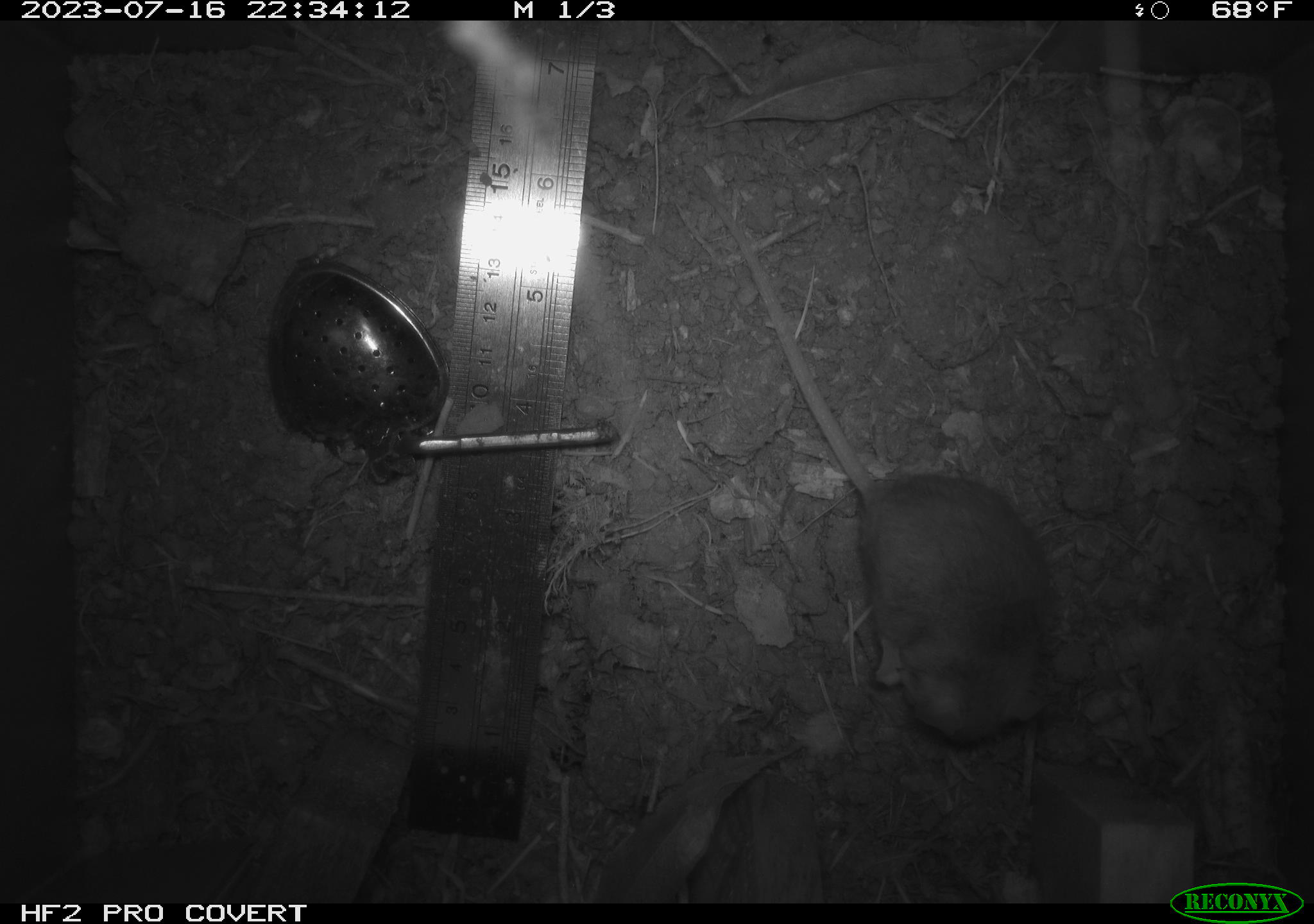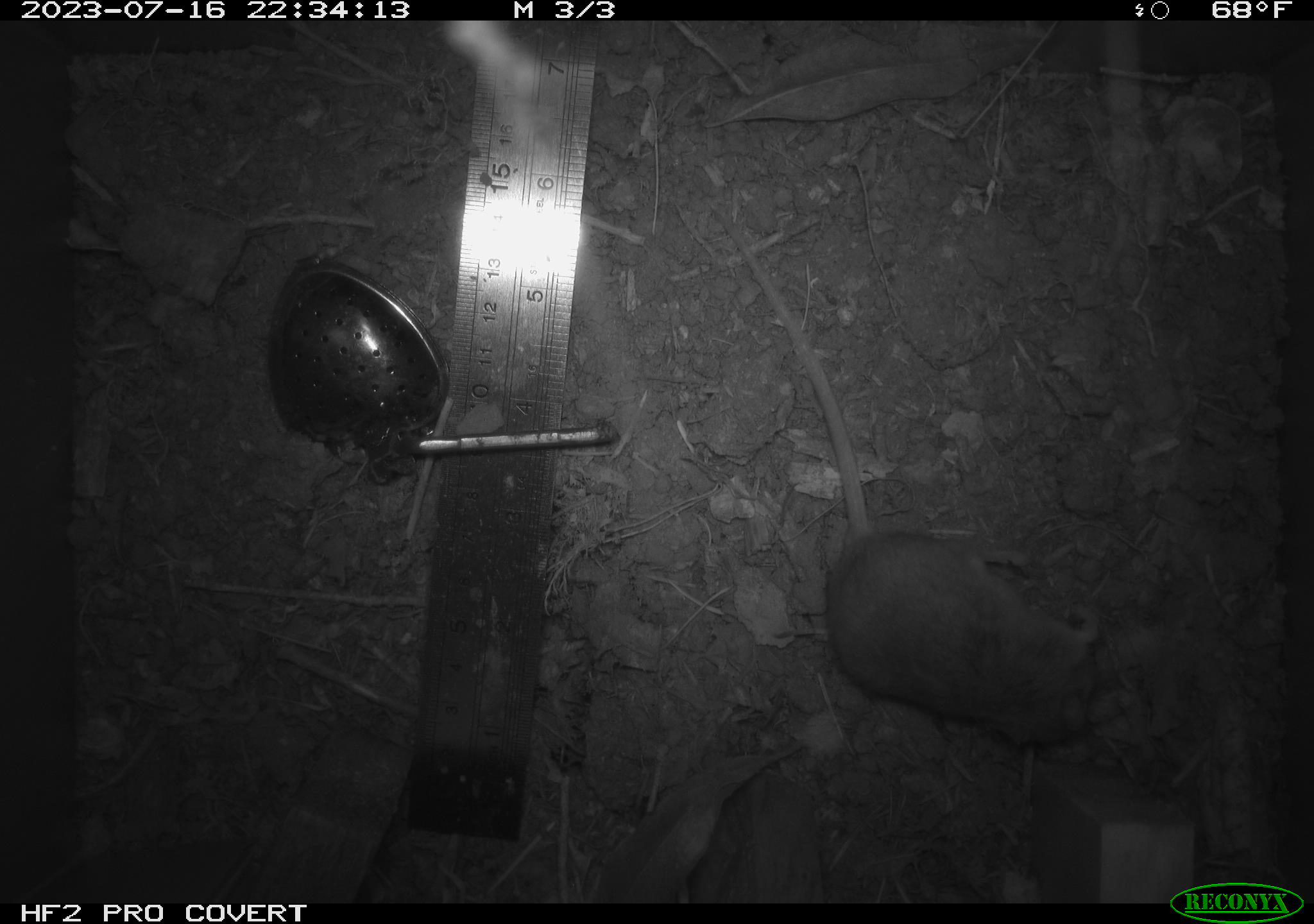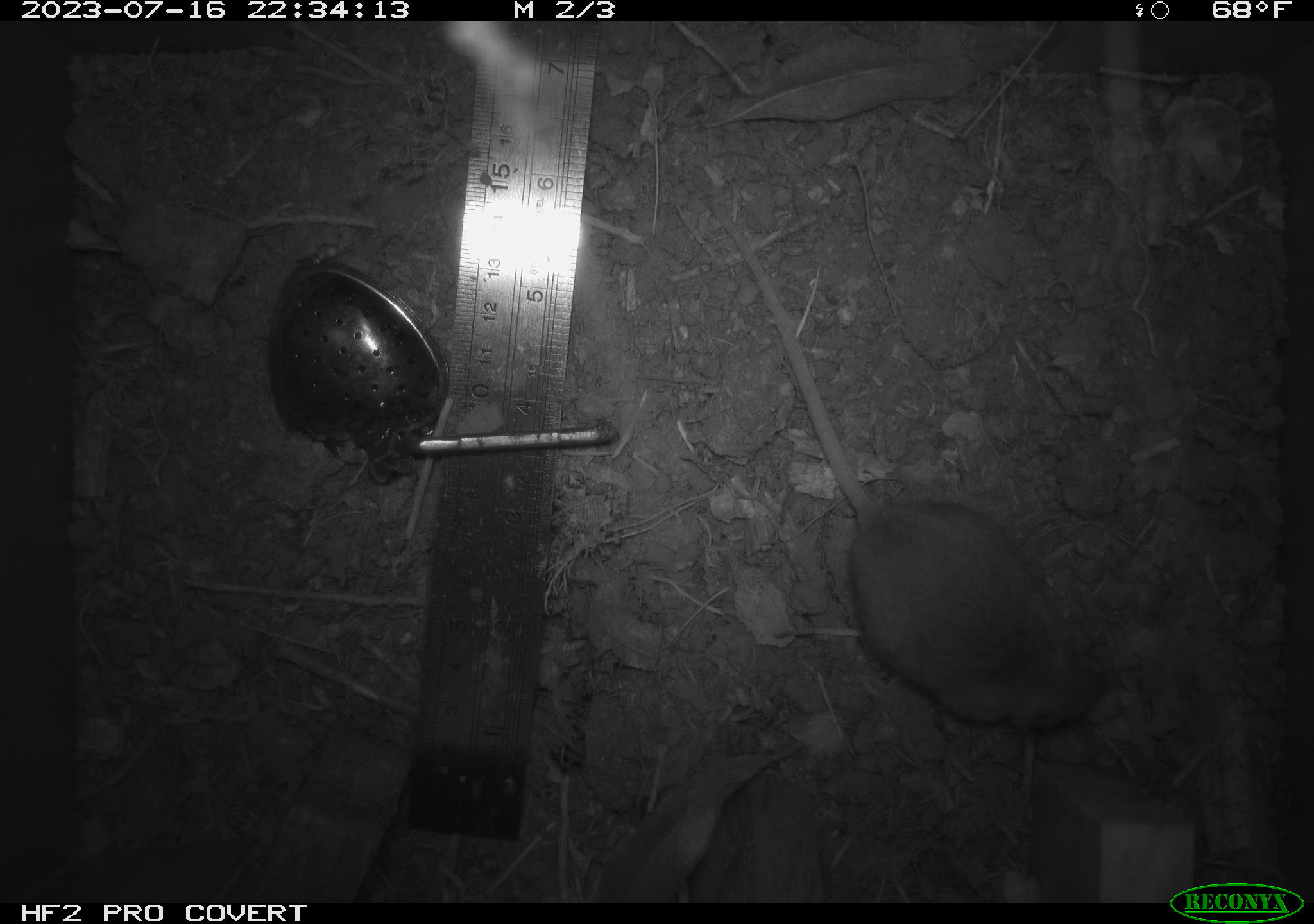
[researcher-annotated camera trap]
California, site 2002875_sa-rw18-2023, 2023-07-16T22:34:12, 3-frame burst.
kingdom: Animalia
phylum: Chordata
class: Mammalia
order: Rodentia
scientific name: Rodentia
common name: mouse species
Mouse species (Rodentia).